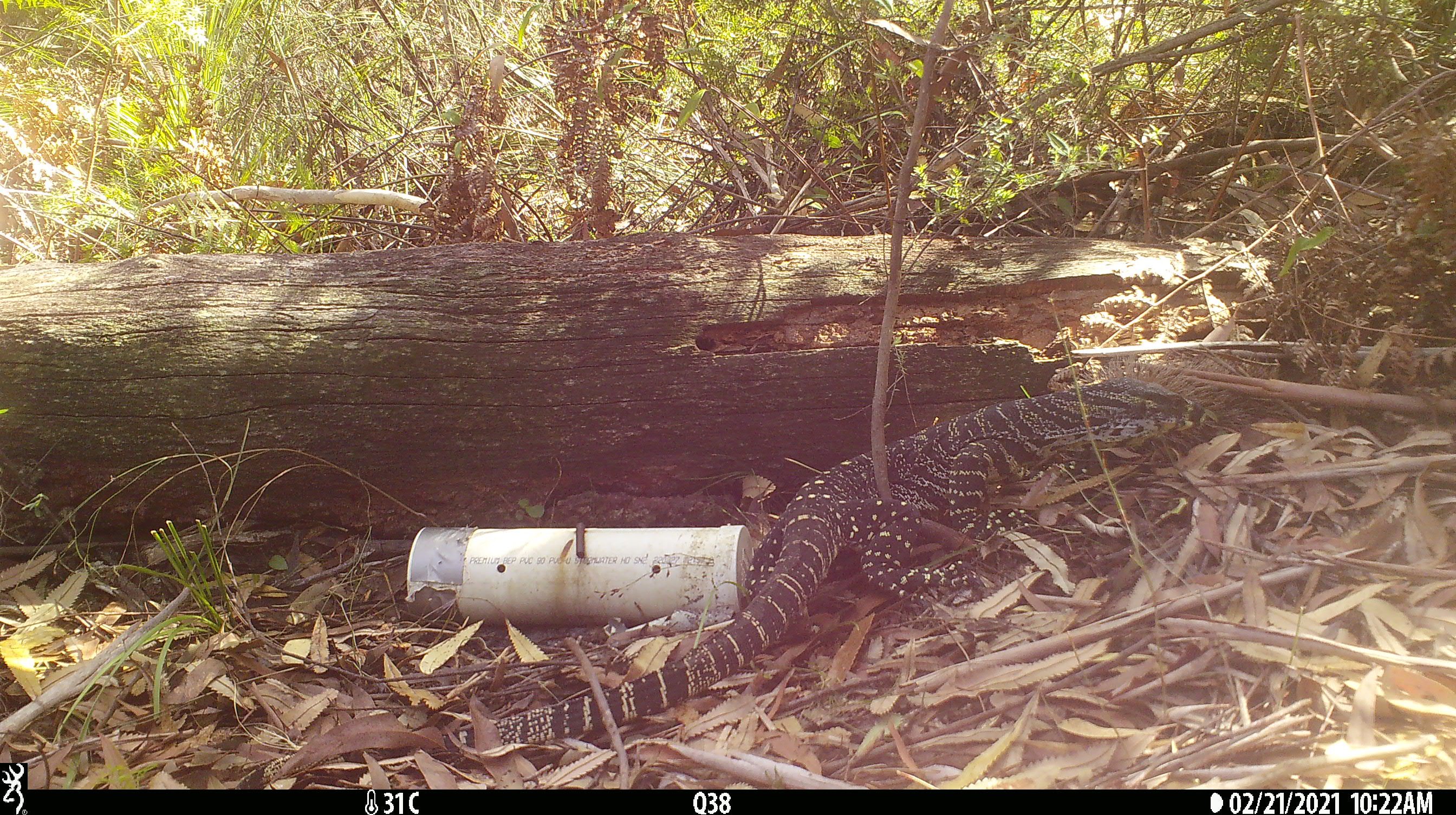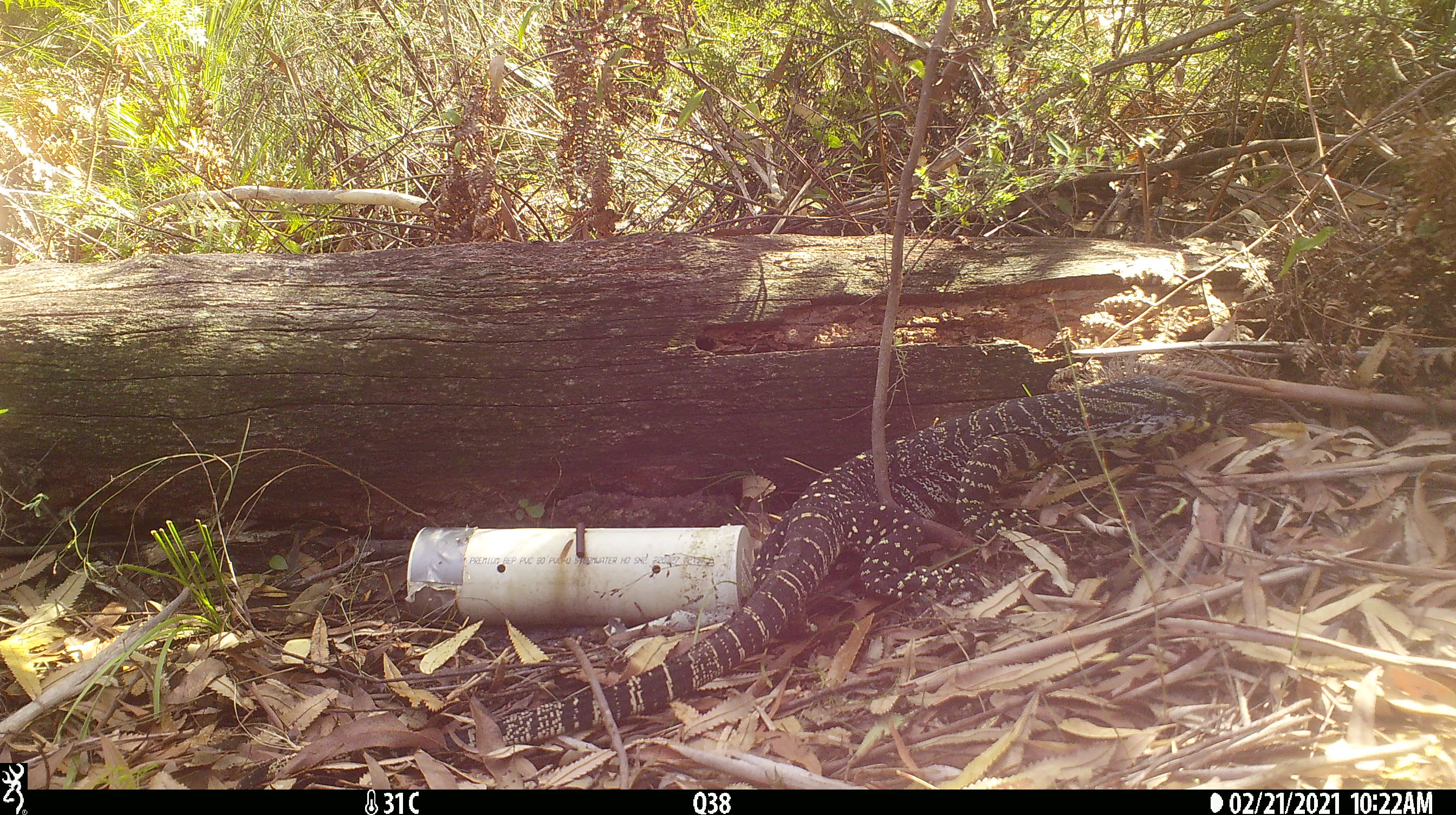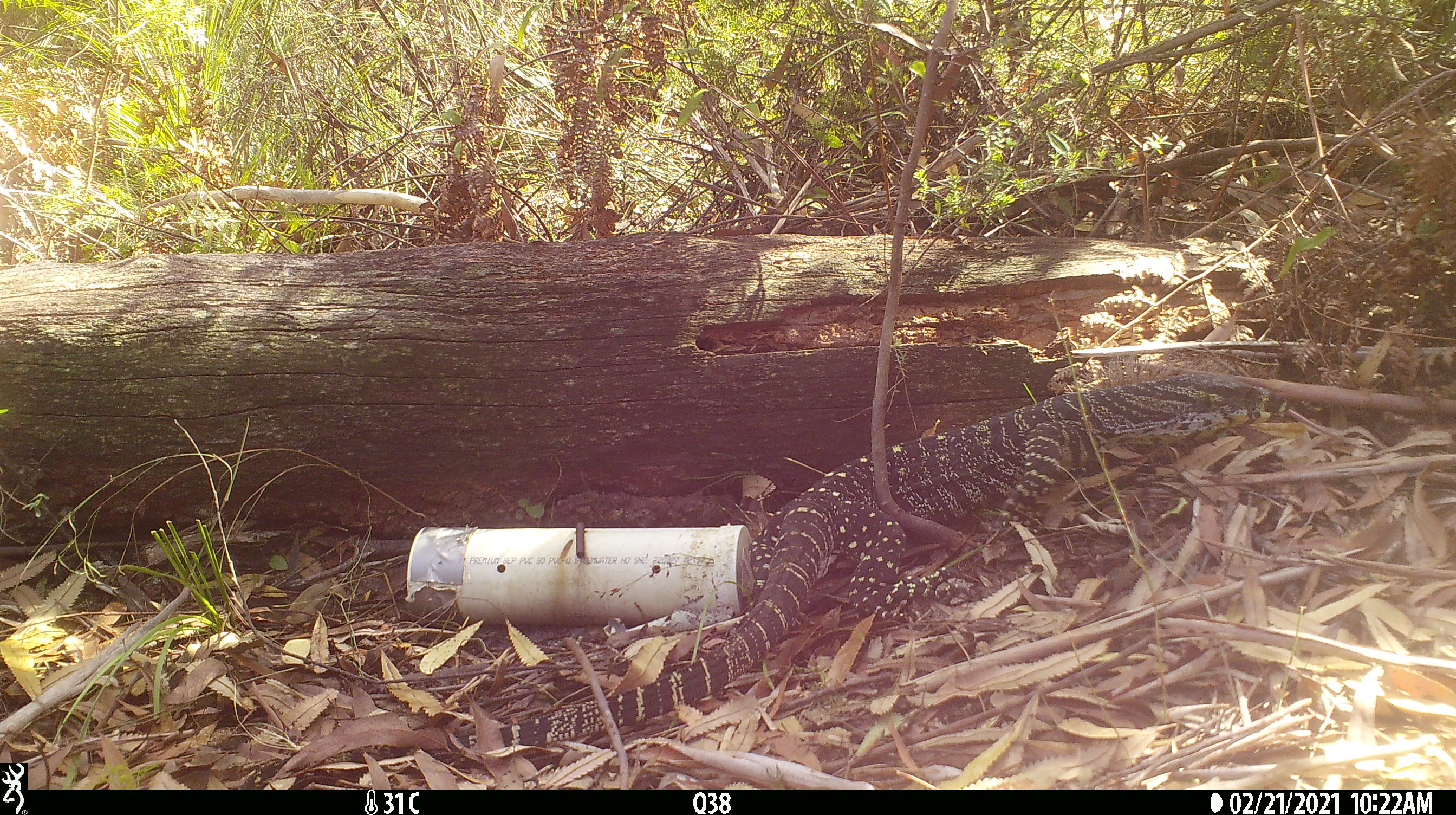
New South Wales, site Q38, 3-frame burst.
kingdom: Animalia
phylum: Chordata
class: Reptilia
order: Squamata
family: Varanidae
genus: Varanus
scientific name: Varanus varius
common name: lace monitor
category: goanna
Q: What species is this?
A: Goanna (lace monitor) (Varanus varius).